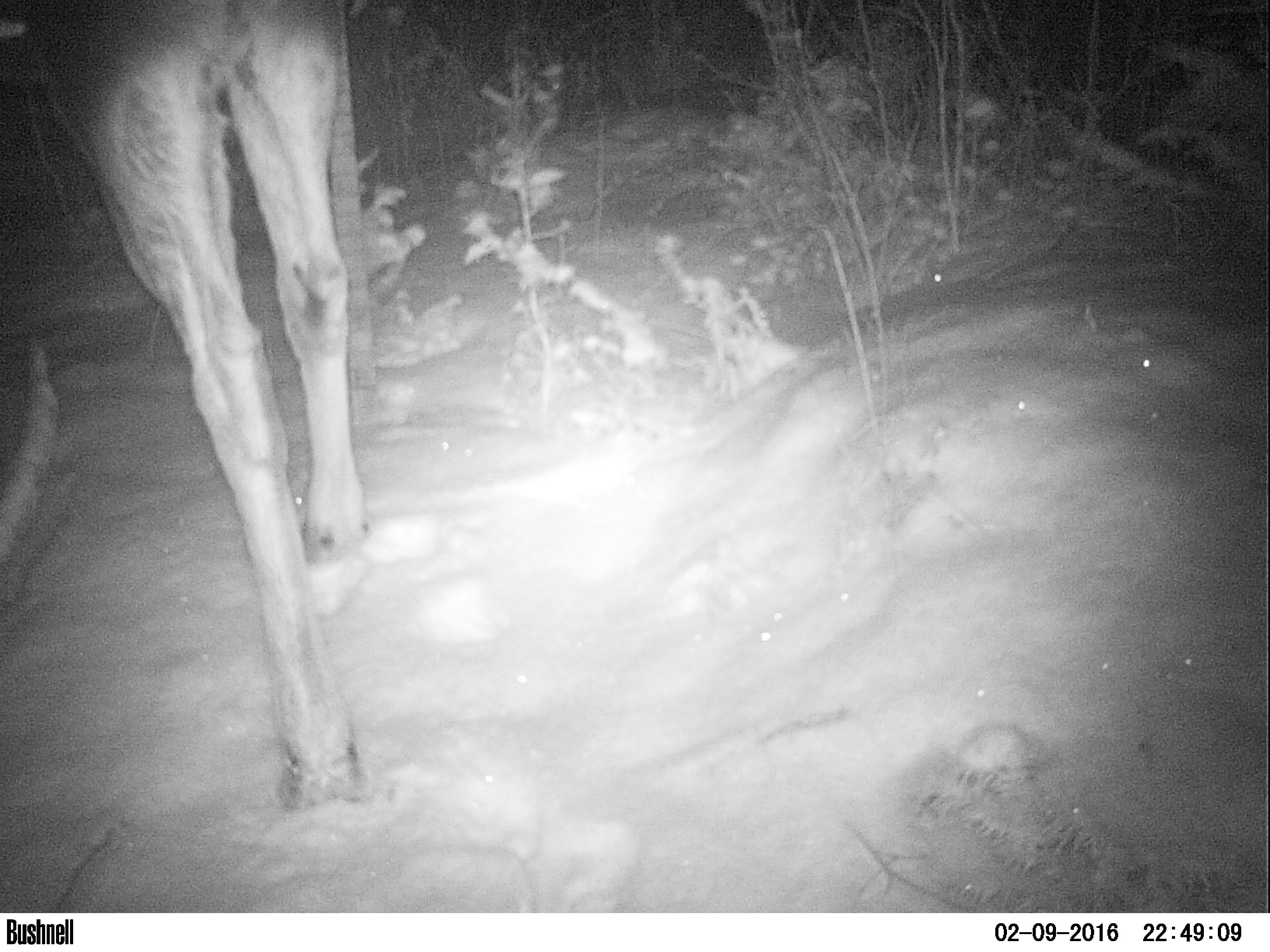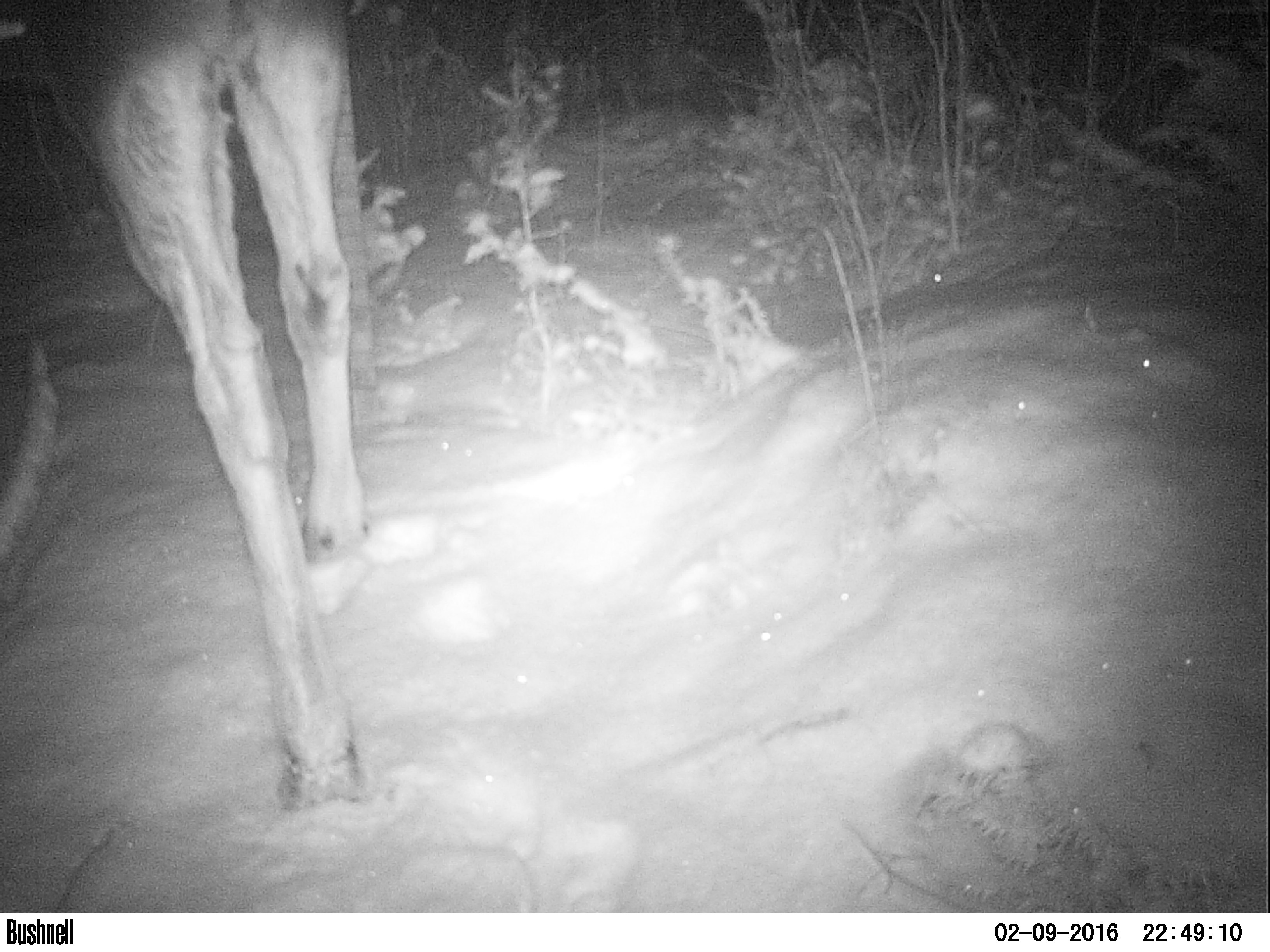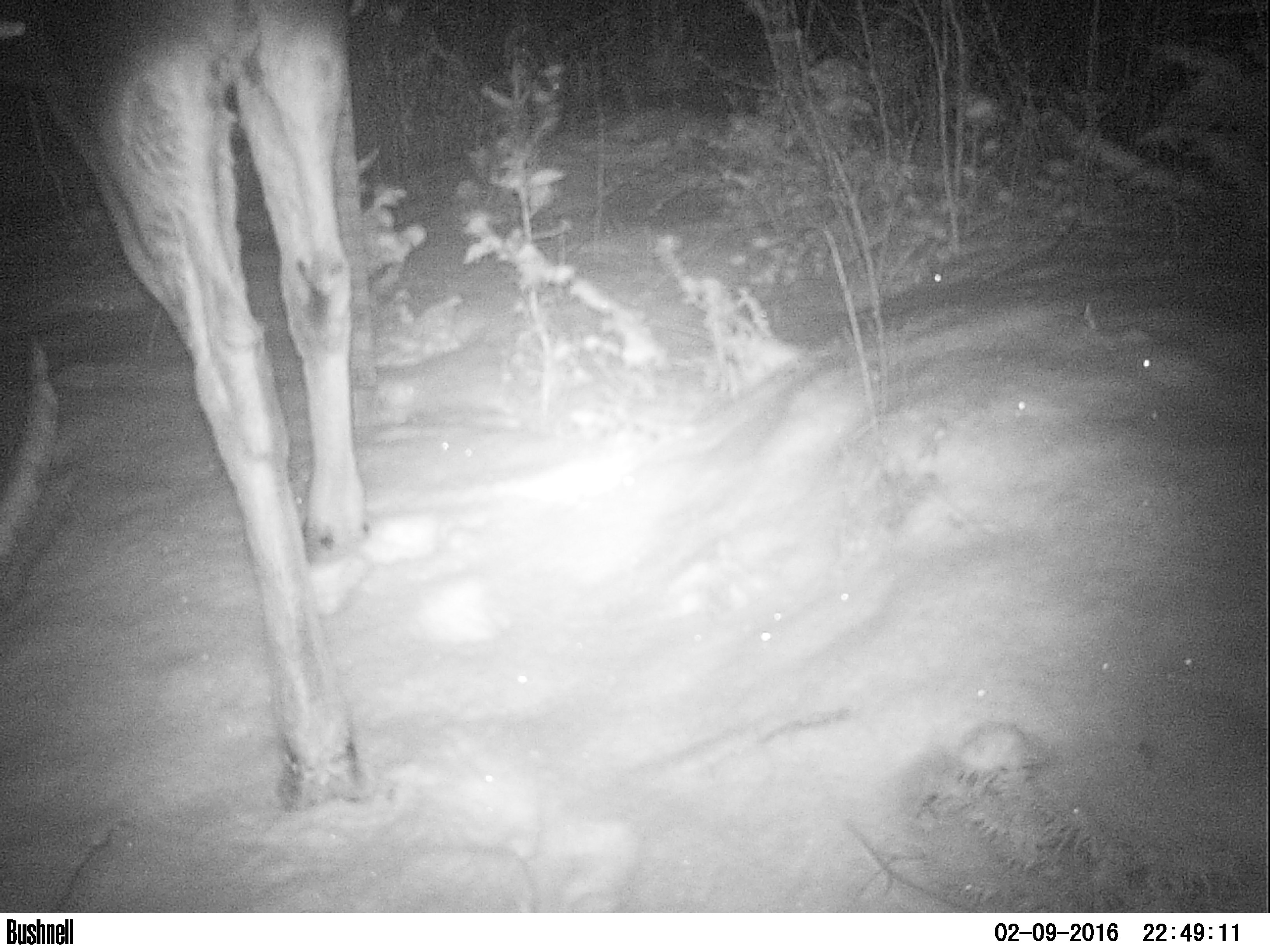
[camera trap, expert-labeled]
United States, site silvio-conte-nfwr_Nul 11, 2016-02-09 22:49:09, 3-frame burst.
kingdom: Animalia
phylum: Chordata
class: Mammalia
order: Artiodactyla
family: Cervidae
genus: Alces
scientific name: Alces alces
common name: moose